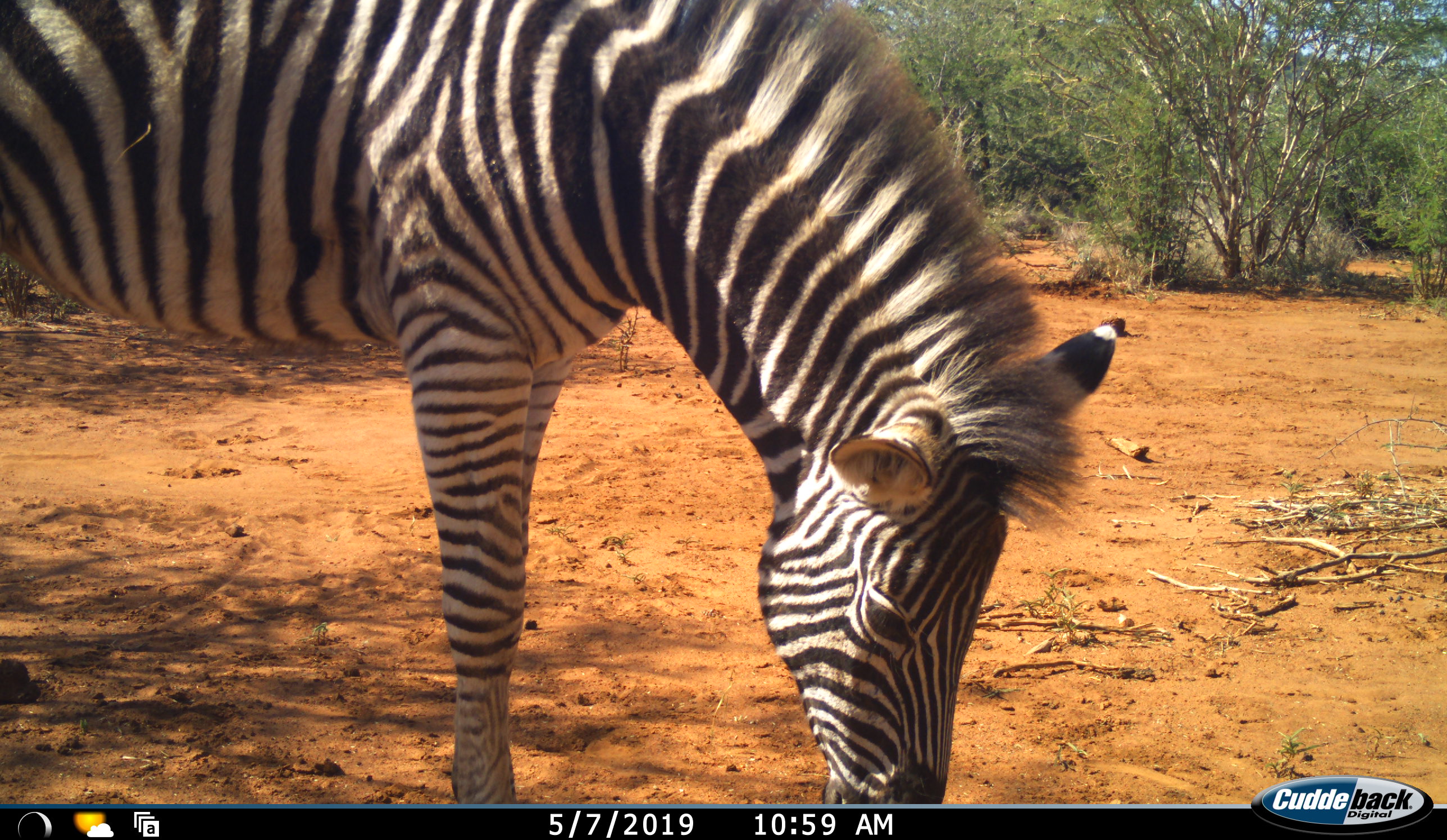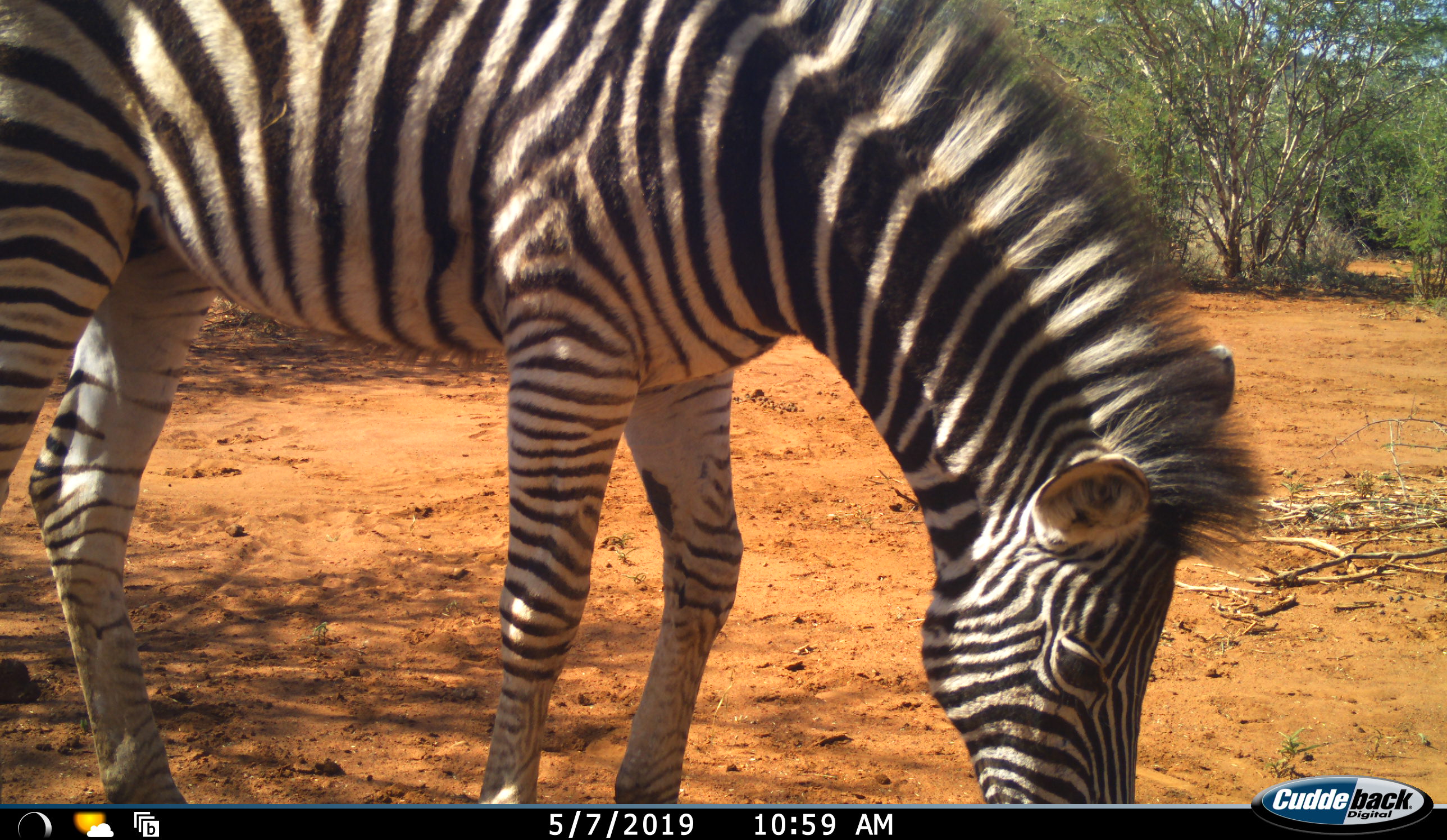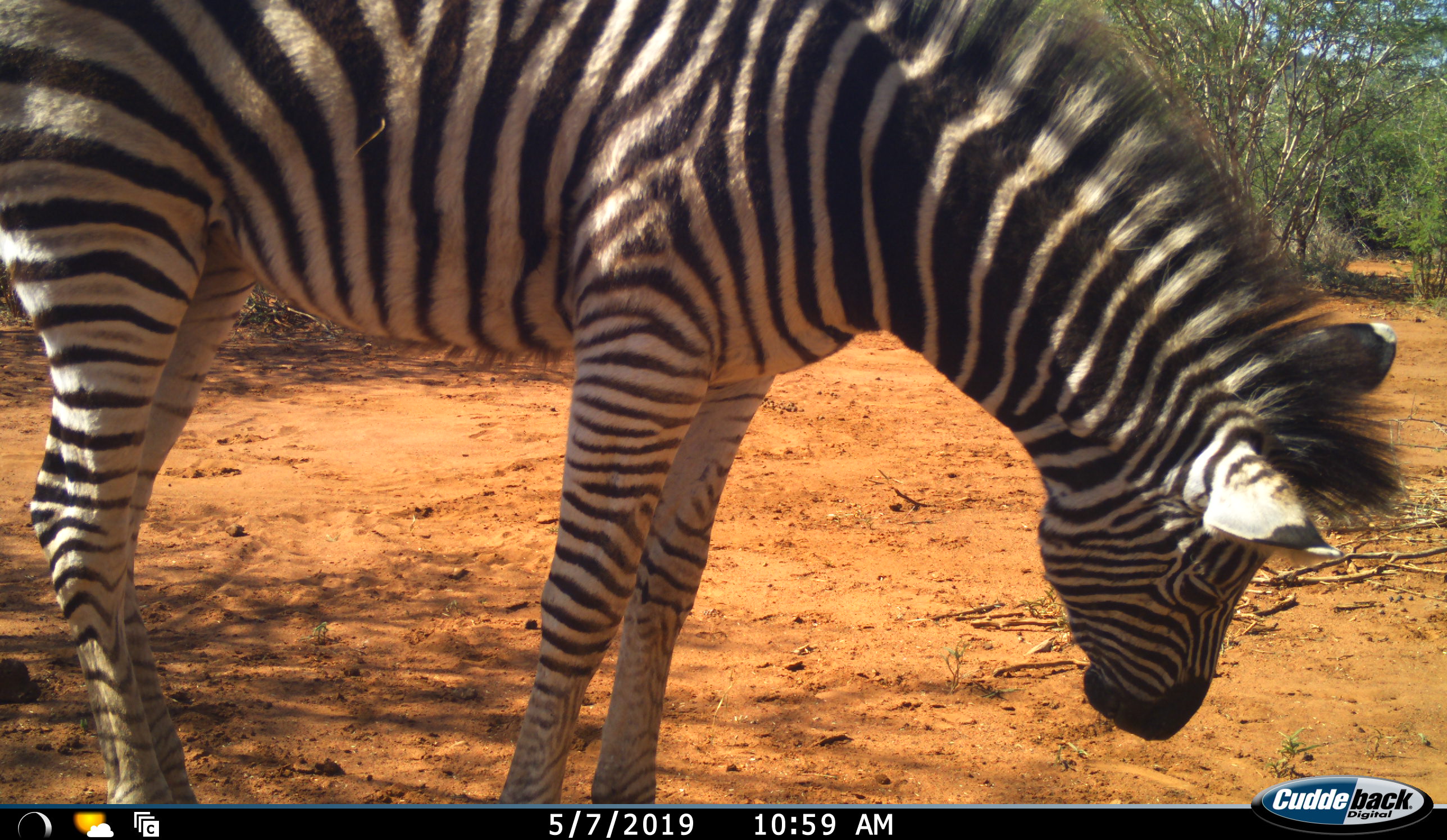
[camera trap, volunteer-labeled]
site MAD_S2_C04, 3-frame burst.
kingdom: Animalia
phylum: Chordata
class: Mammalia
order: Perissodactyla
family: Equidae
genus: Equus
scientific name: Equus quagga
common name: plains zebra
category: zebraplains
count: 1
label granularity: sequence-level